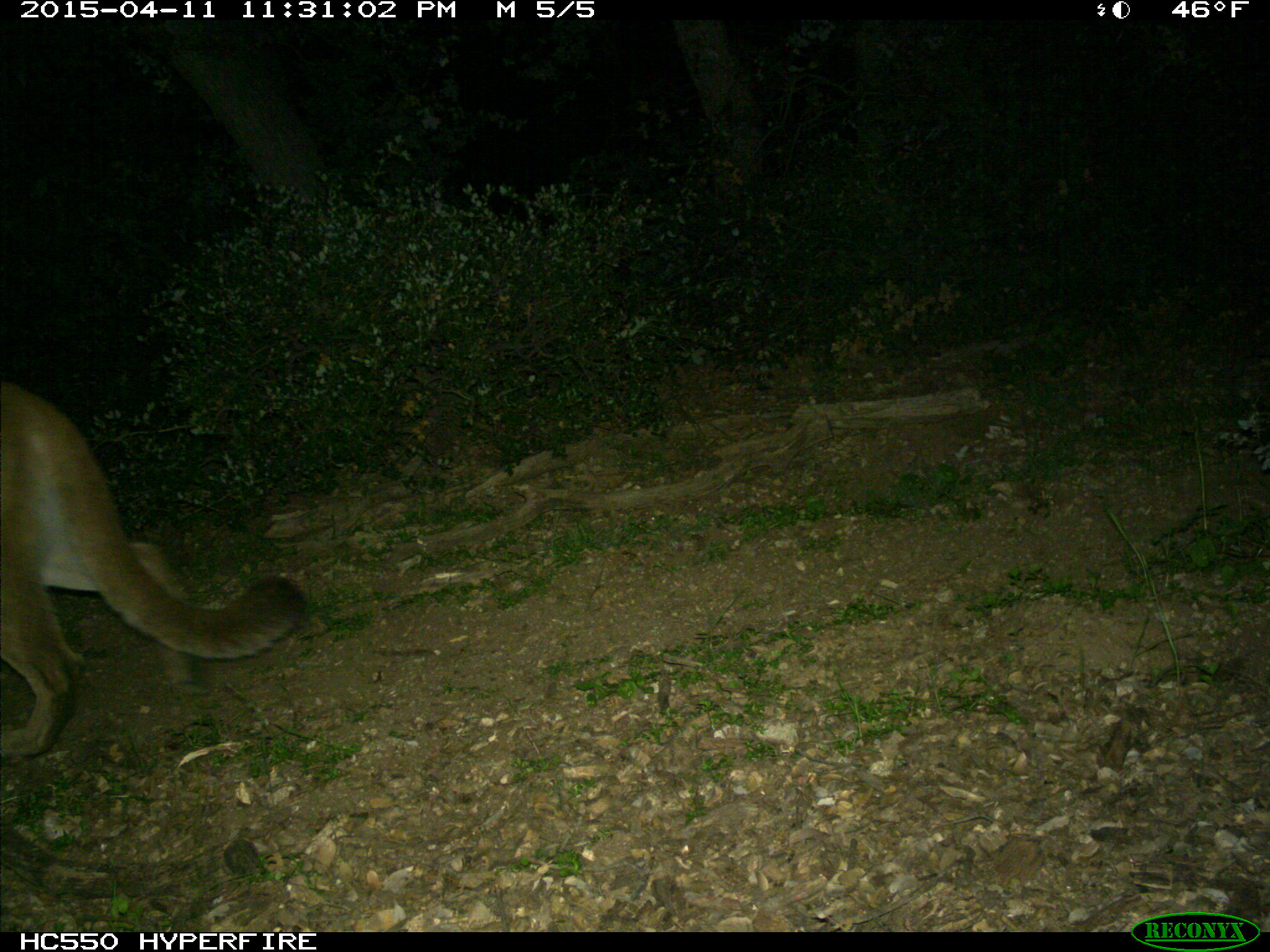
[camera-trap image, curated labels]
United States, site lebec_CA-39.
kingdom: Animalia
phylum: Chordata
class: Mammalia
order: Carnivora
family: Felidae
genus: Puma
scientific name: Puma concolor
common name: mountain lion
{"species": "Puma concolor (mountain lion)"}